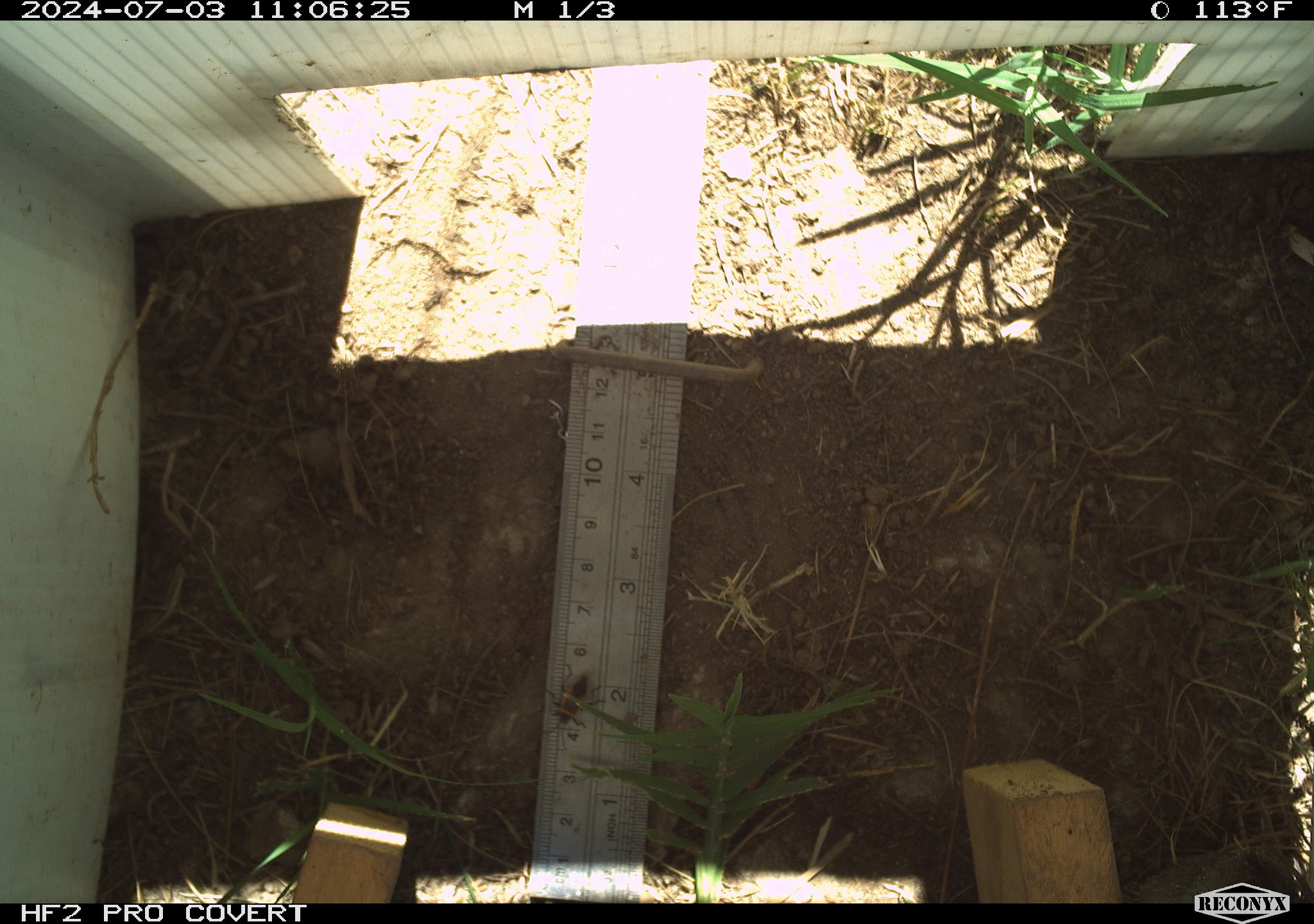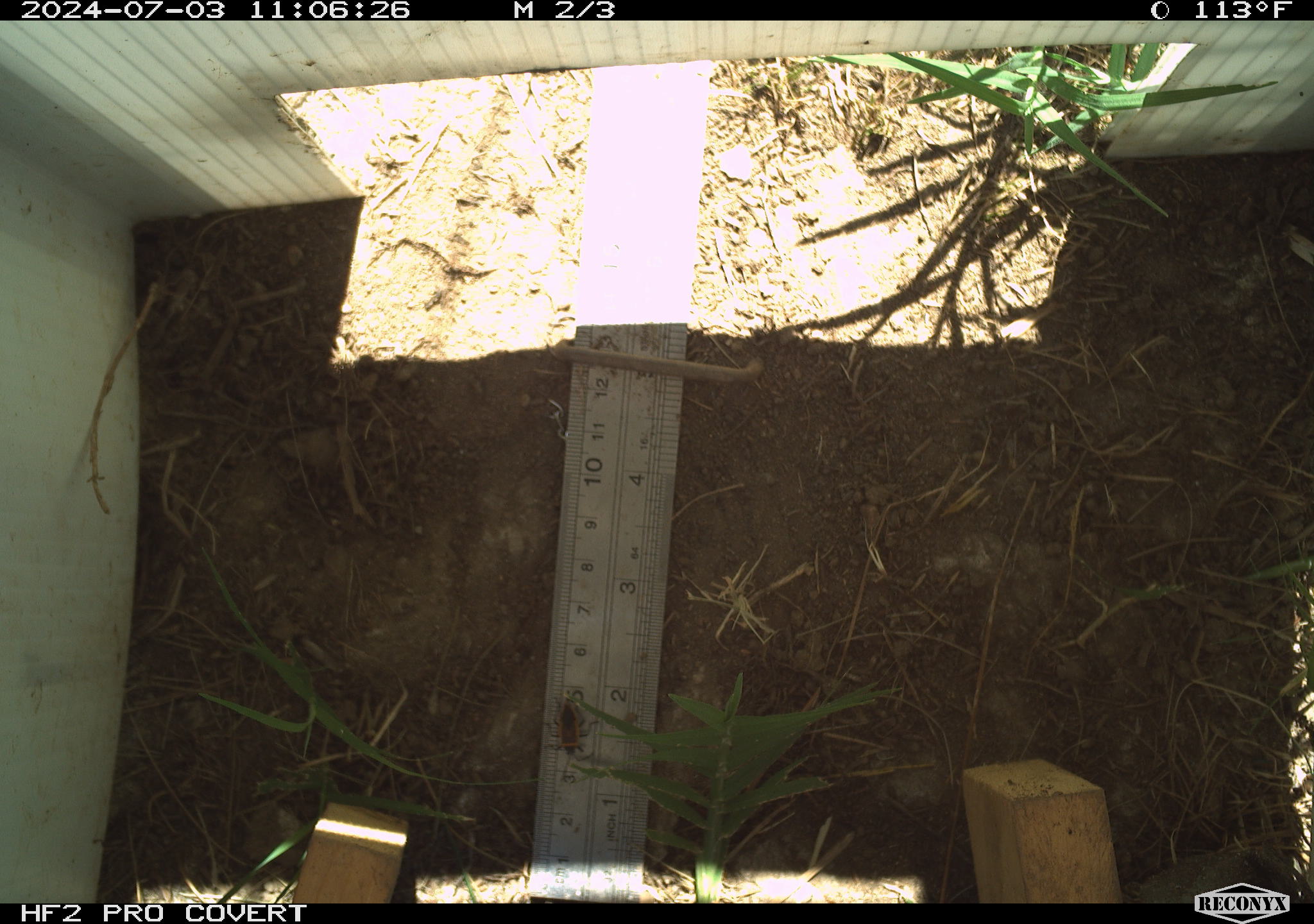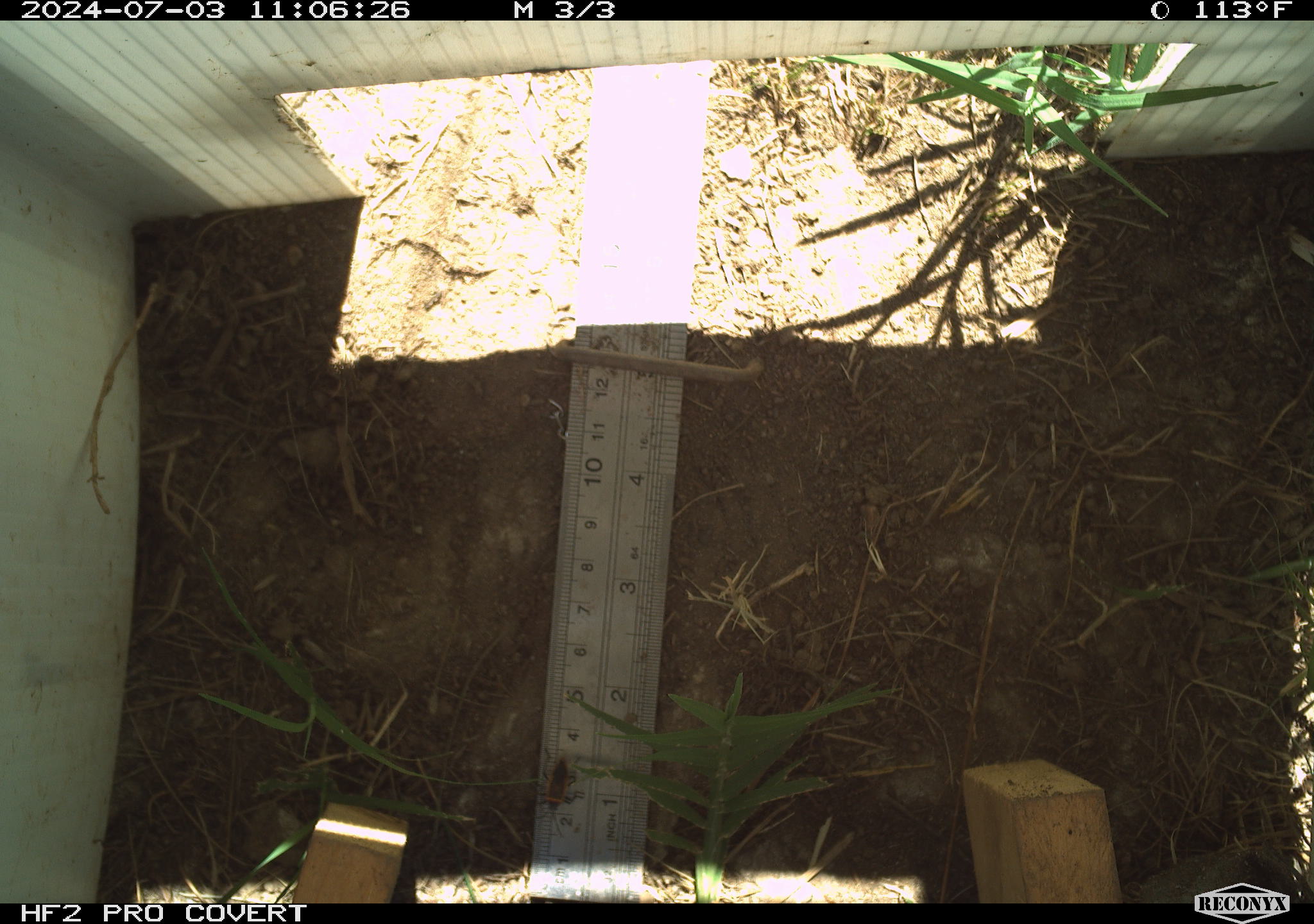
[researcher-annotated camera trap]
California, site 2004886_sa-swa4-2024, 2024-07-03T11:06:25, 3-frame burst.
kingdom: Animalia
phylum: Arthropoda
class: Insecta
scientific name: Insecta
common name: insect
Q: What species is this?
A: Insect (Insecta).